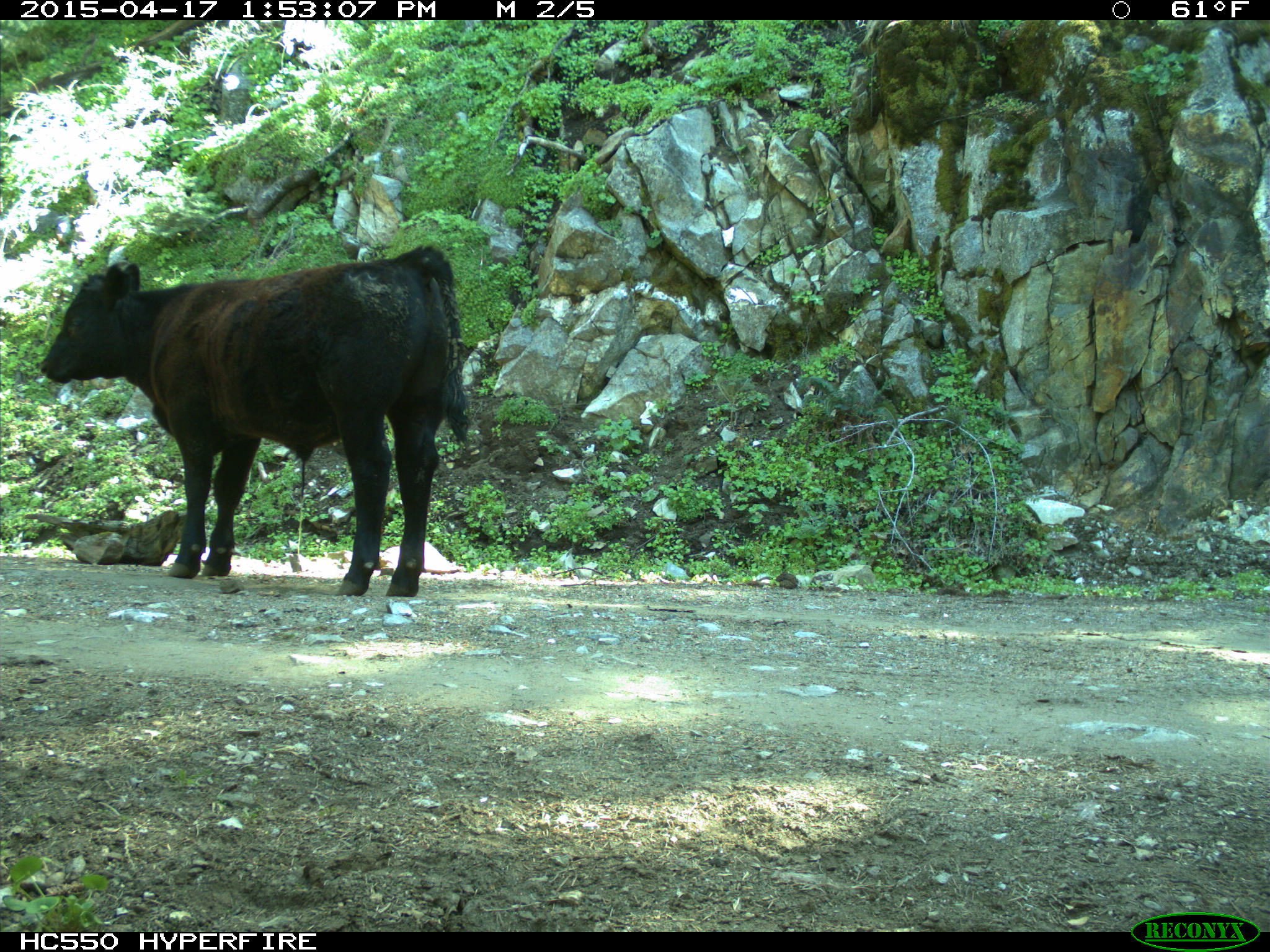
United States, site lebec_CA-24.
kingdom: Animalia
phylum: Chordata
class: Mammalia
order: Artiodactyla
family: Bovidae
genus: Bos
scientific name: Bos taurus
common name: domestic cow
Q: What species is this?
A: Bos taurus (domestic cow).